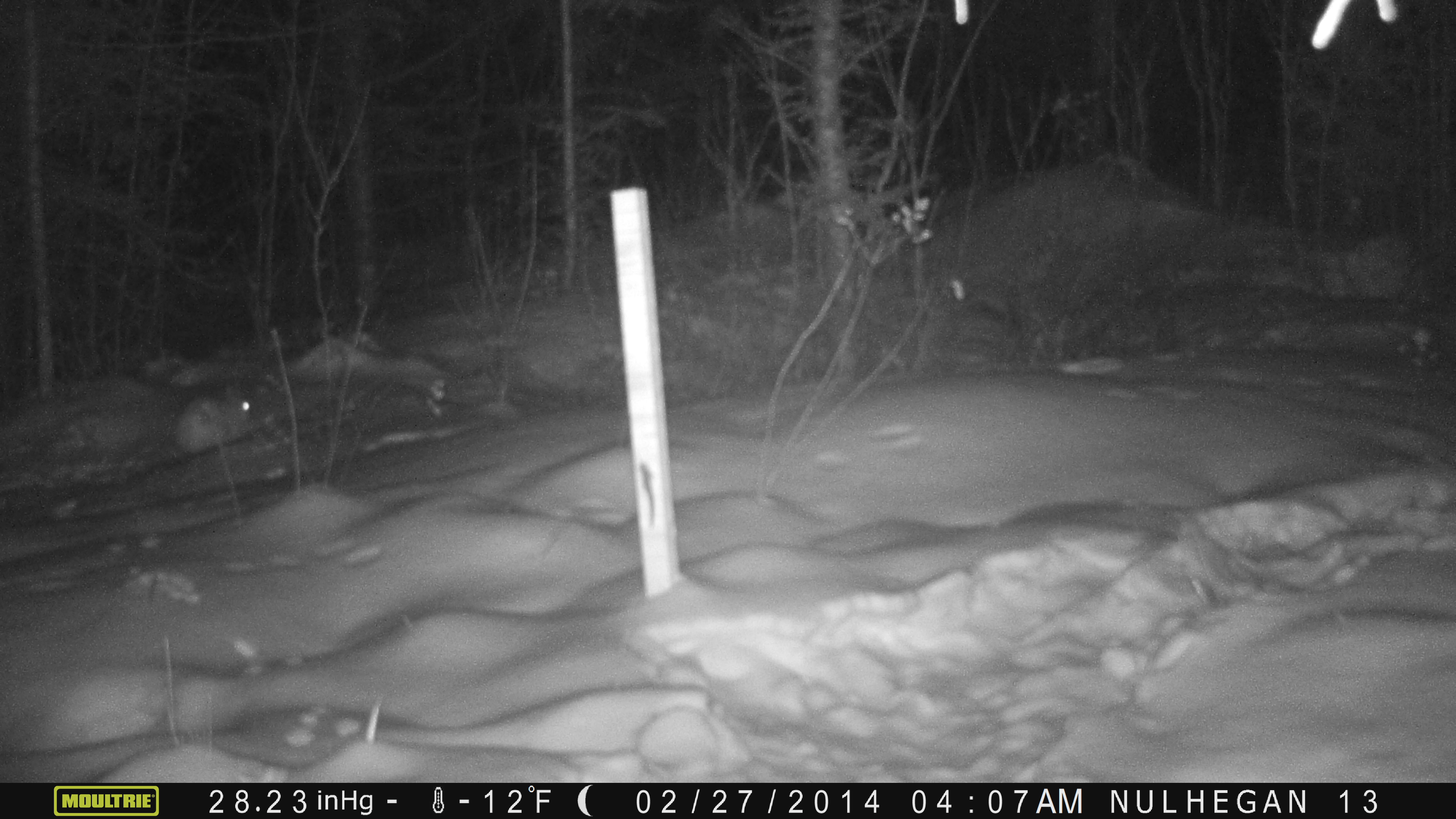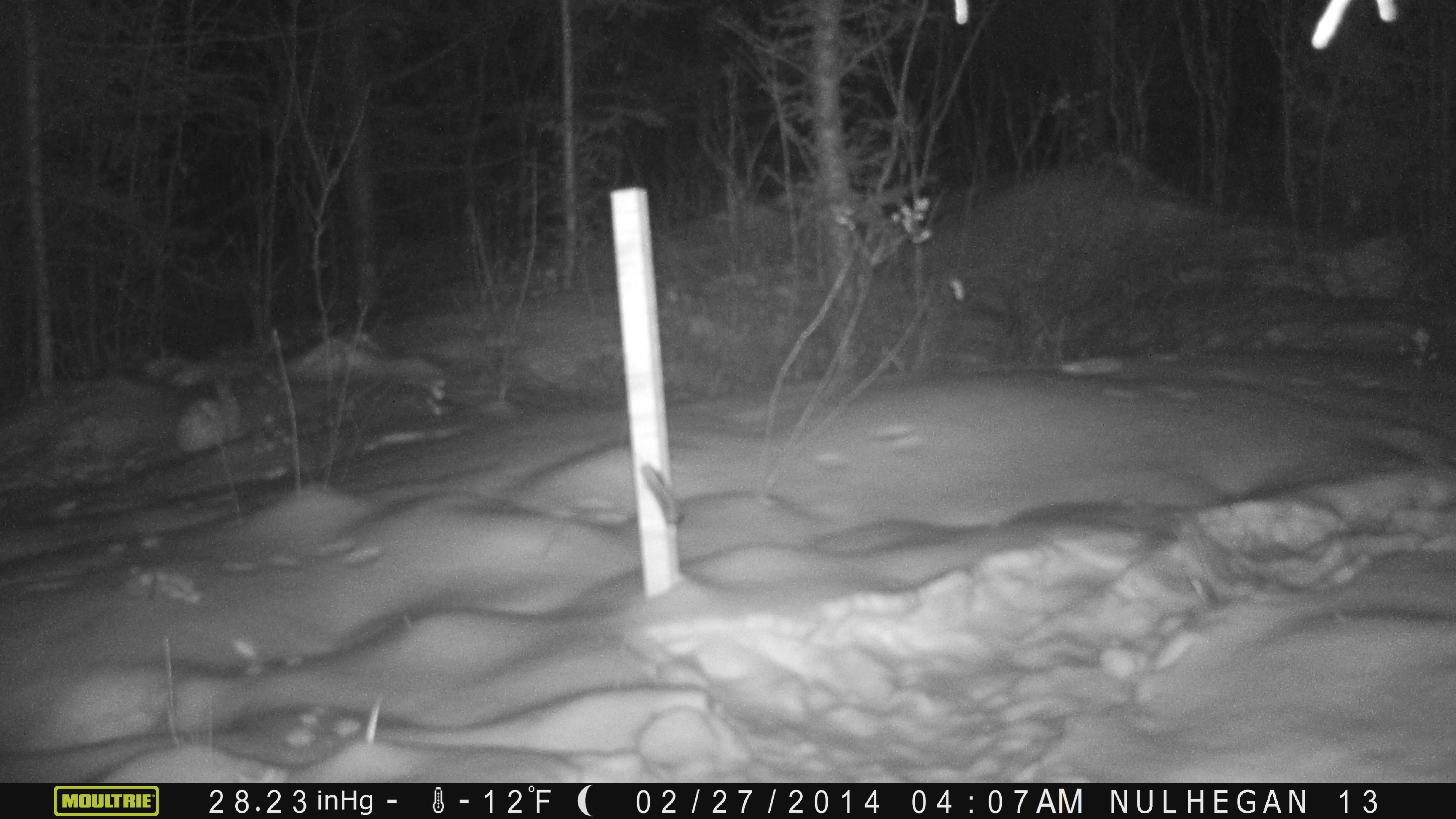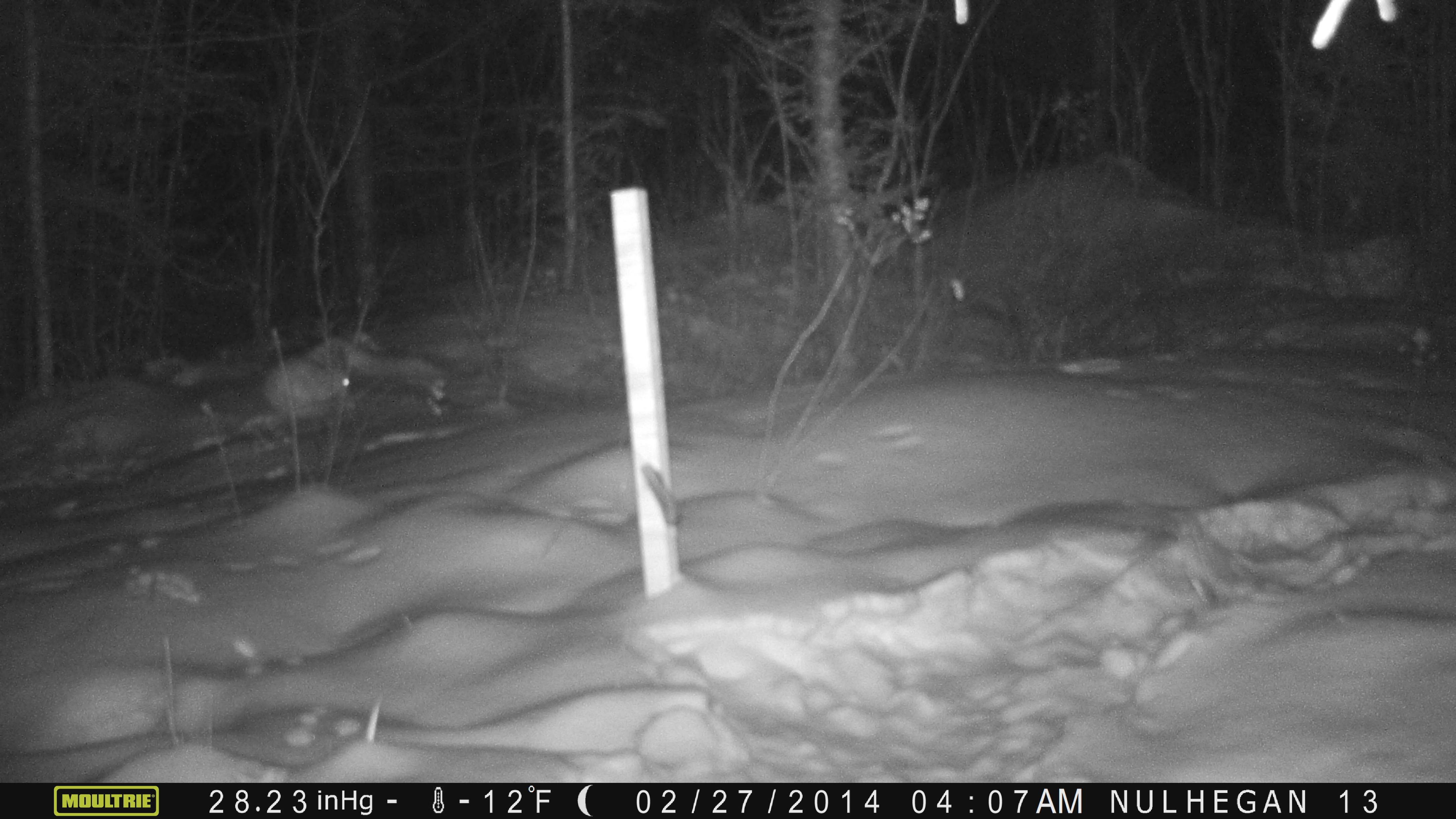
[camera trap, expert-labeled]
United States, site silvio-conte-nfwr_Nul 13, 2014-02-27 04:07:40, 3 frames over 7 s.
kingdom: Animalia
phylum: Chordata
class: Mammalia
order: Lagomorpha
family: Leporidae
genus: Lepus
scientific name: Lepus americanus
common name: snowshoe hare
Snowshoe hare (Lepus americanus).